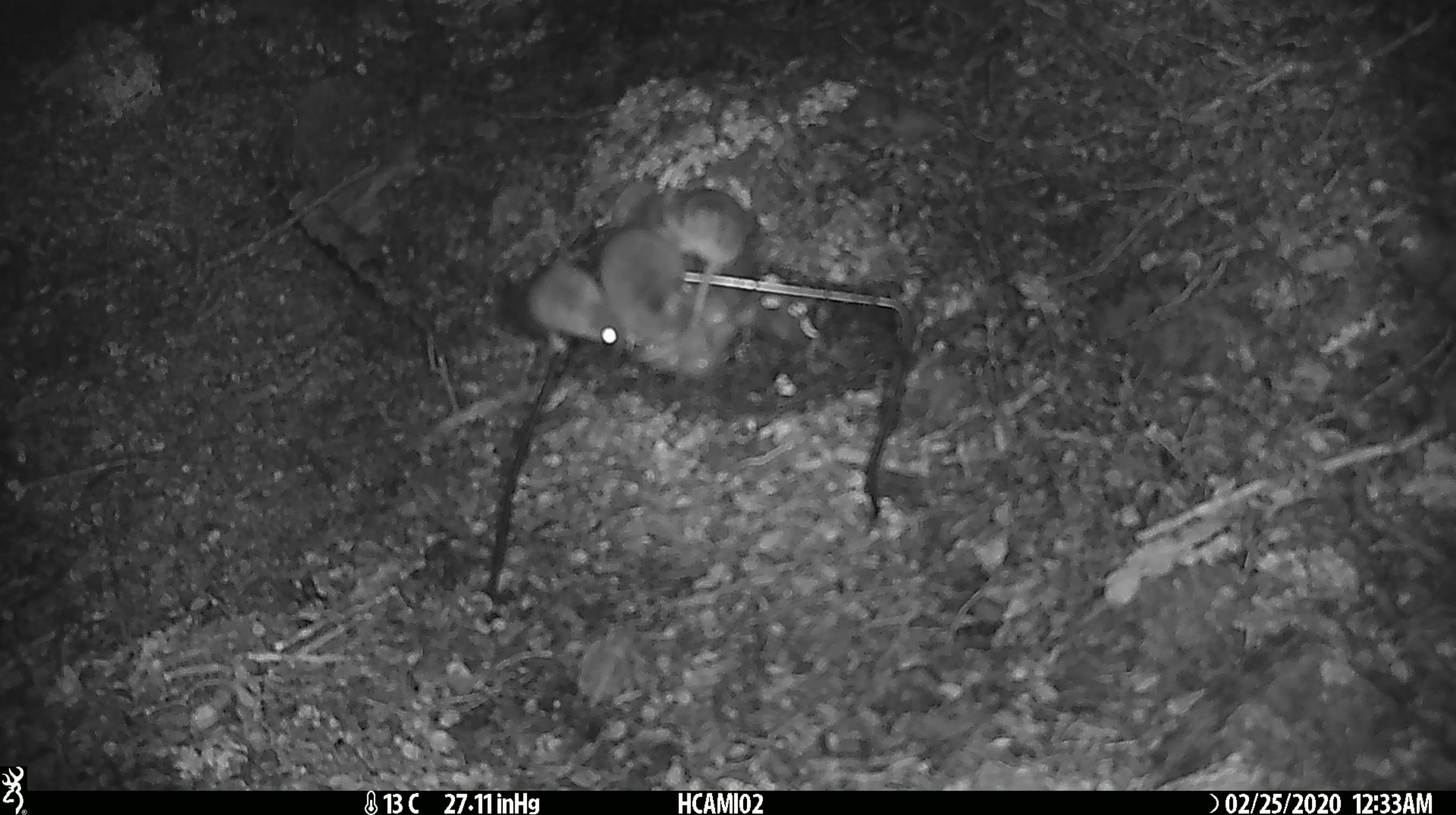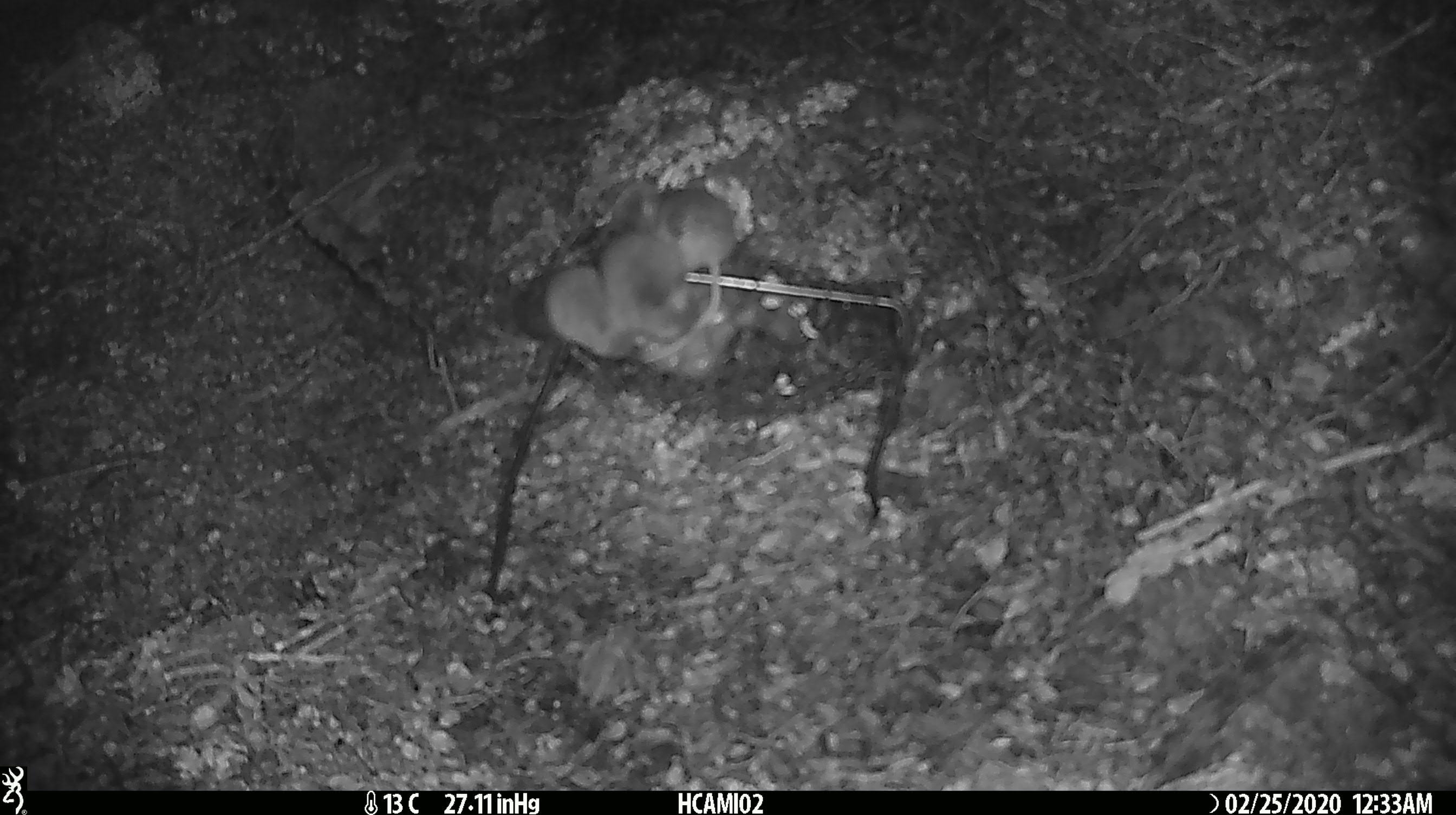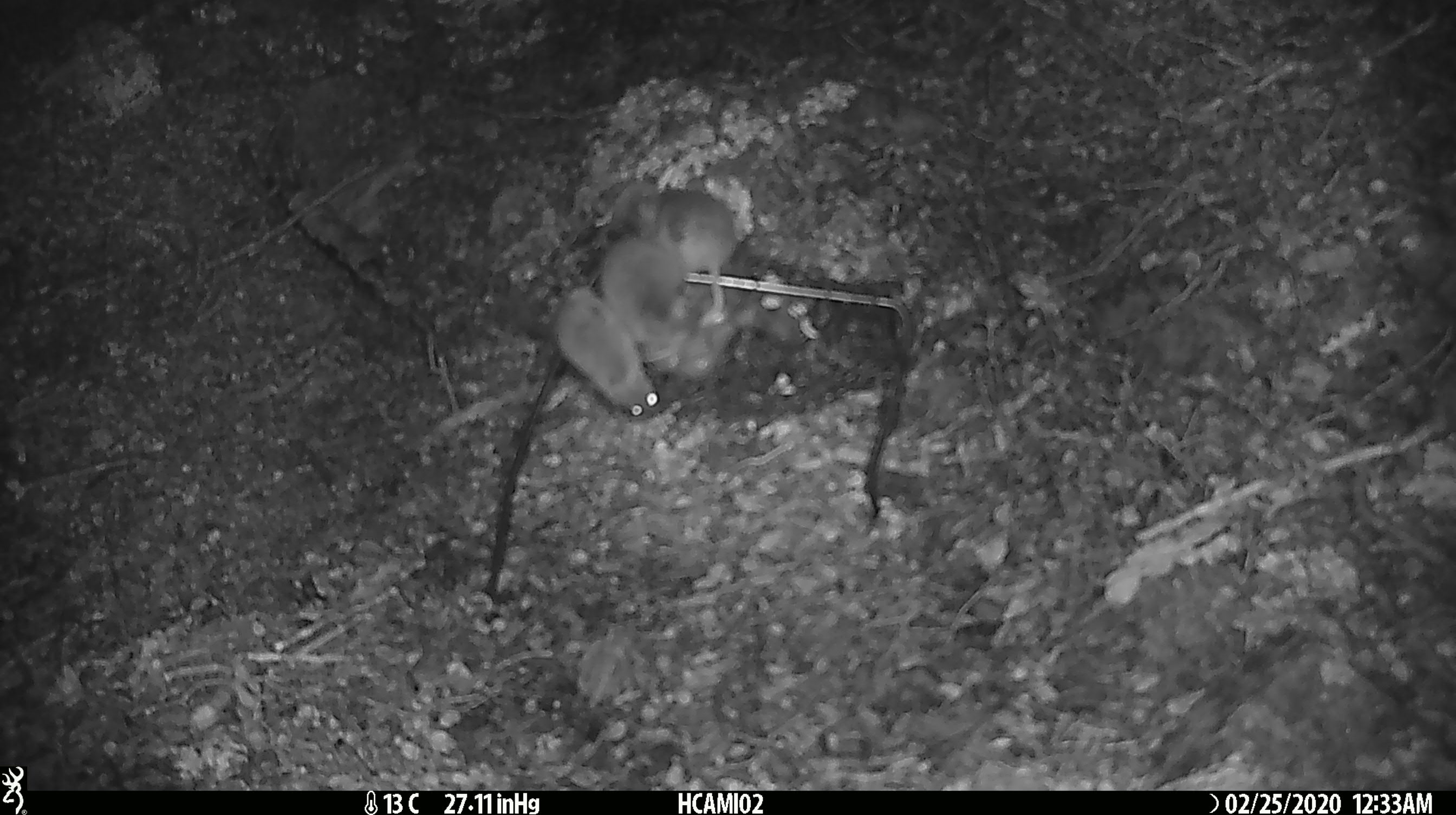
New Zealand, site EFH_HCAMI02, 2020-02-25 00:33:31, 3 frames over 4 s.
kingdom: Animalia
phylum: Chordata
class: Mammalia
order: Rodentia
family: Muridae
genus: Mus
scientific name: Mus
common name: mouse